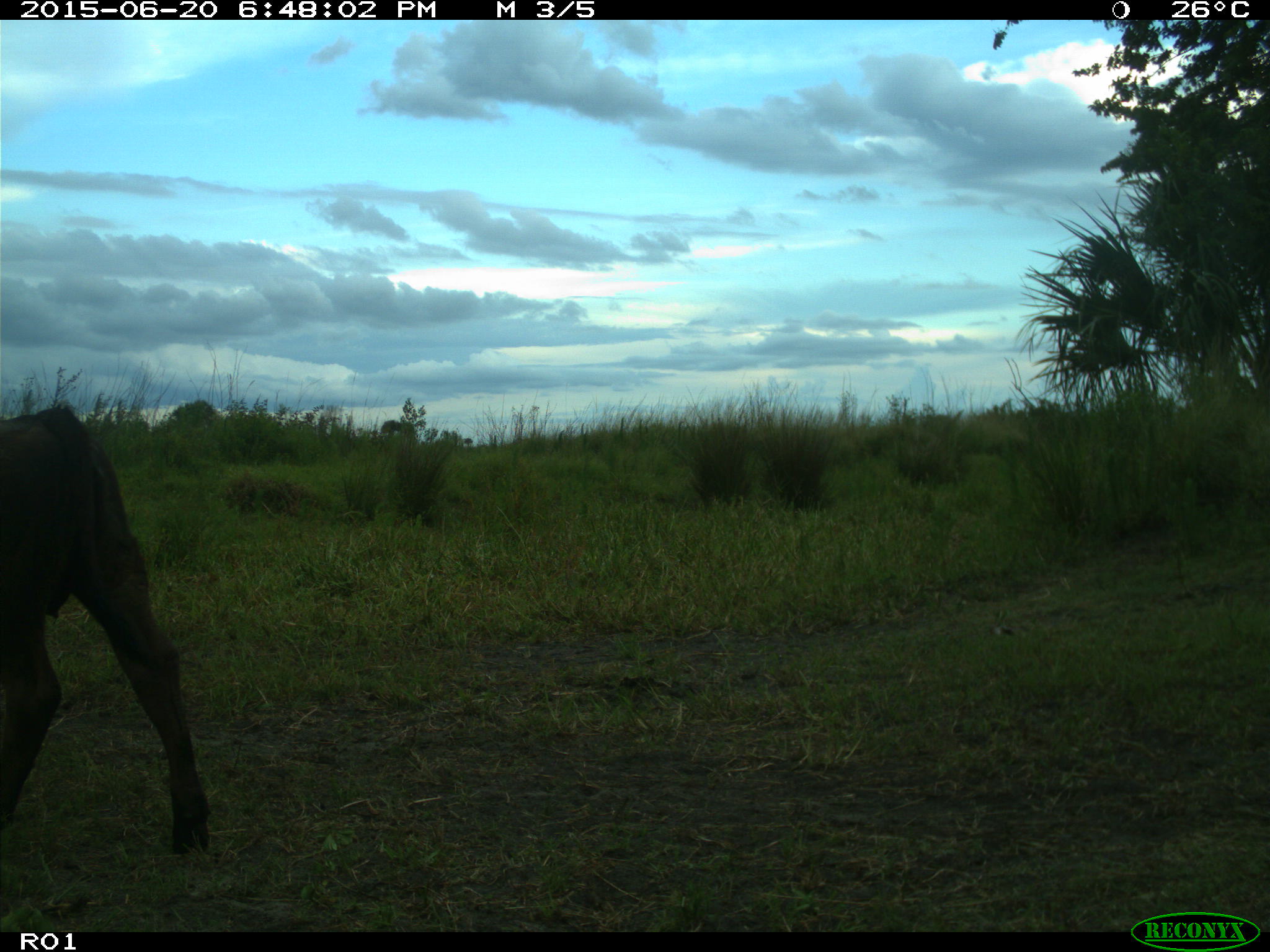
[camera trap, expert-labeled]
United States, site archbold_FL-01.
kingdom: Animalia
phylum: Chordata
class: Mammalia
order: Artiodactyla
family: Bovidae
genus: Bos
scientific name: Bos taurus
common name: domestic cow